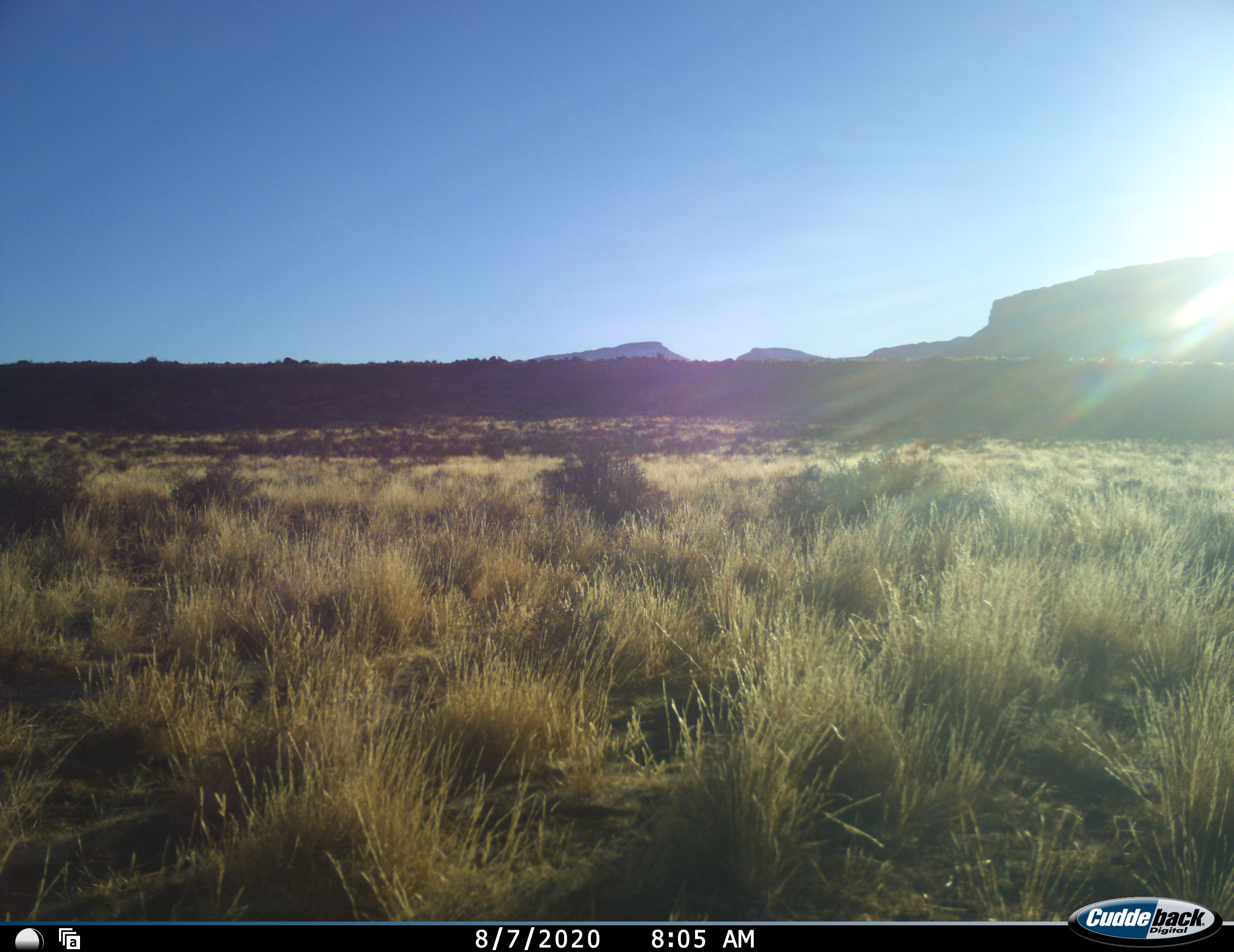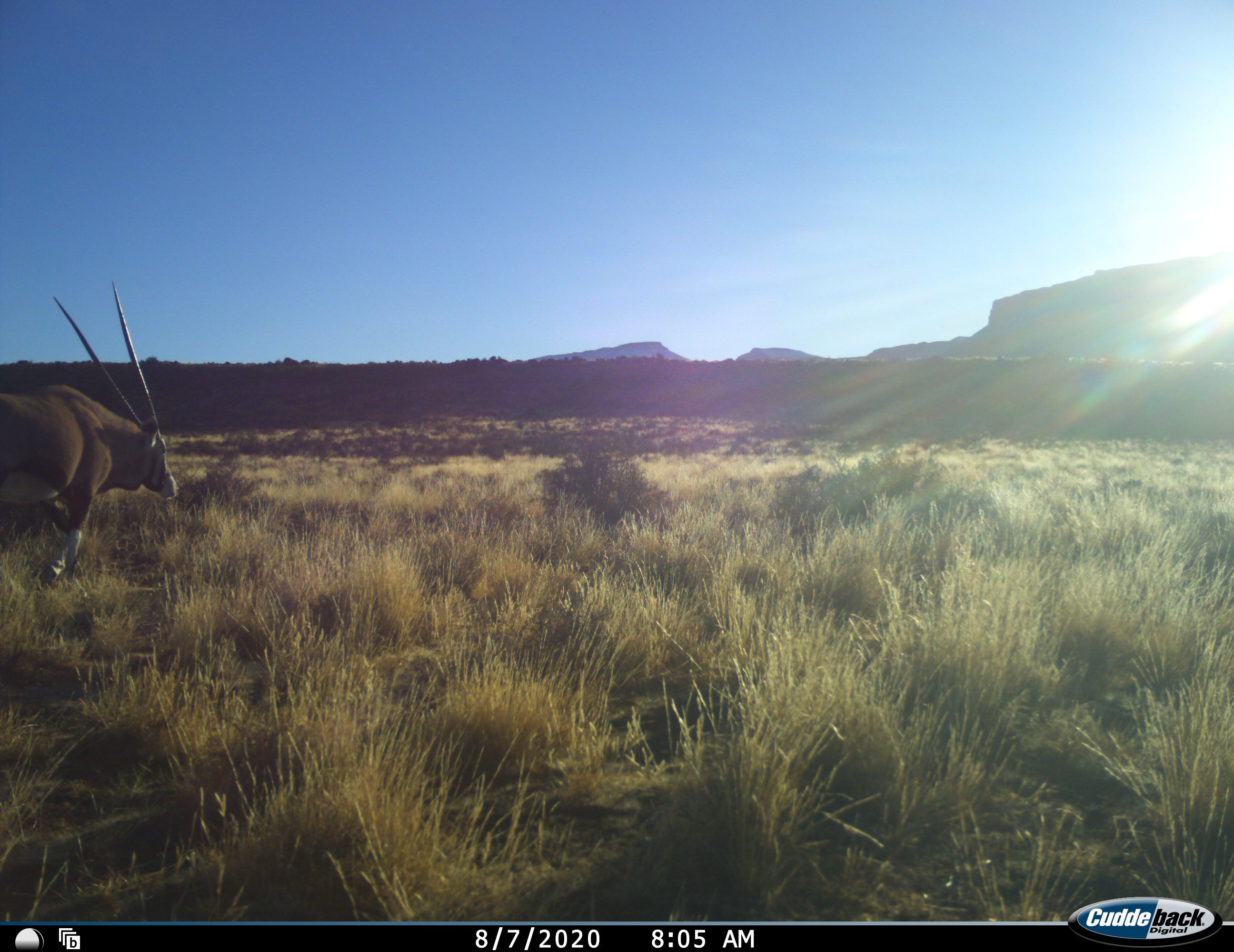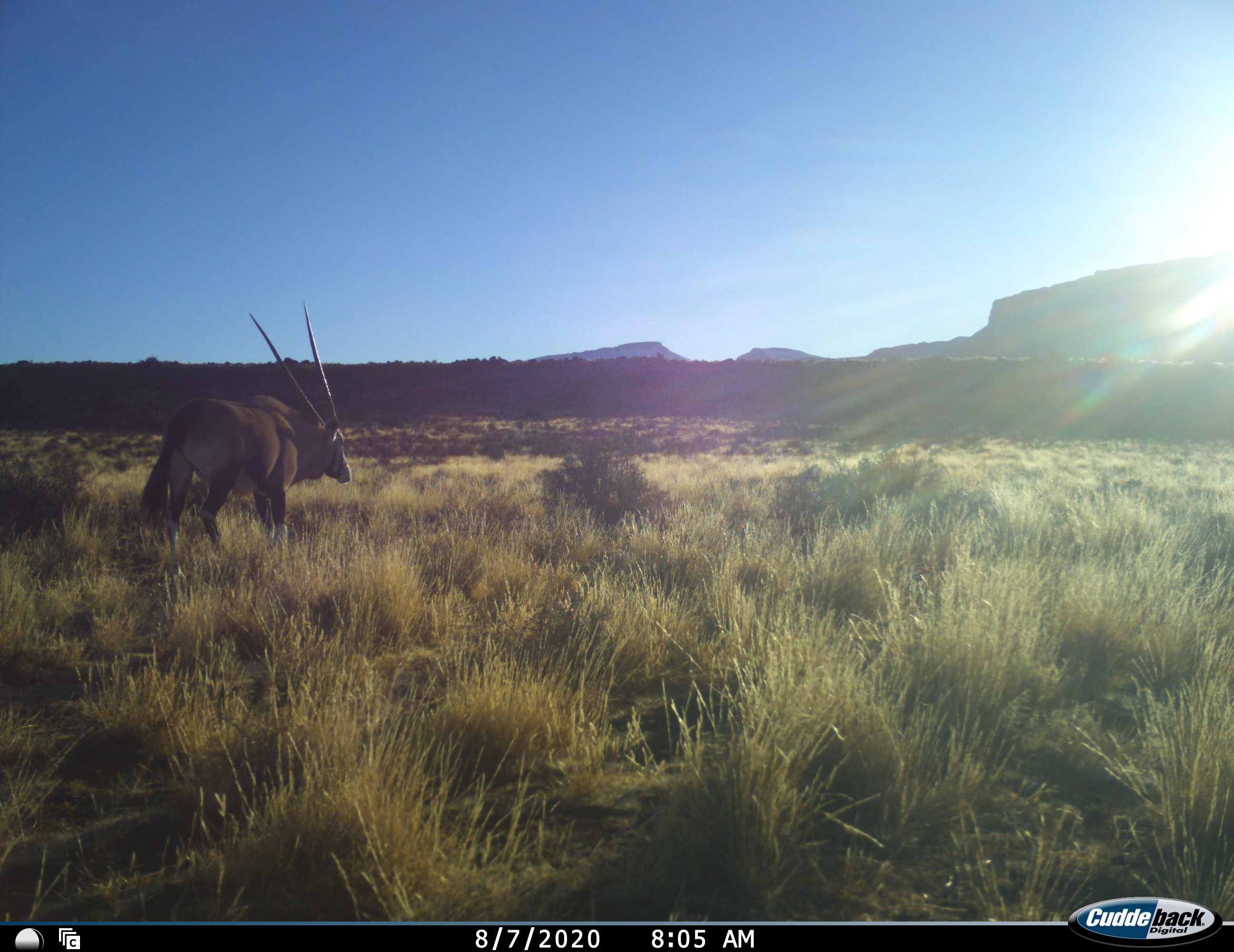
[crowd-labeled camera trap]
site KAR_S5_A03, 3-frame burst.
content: unidentified animal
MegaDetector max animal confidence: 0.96